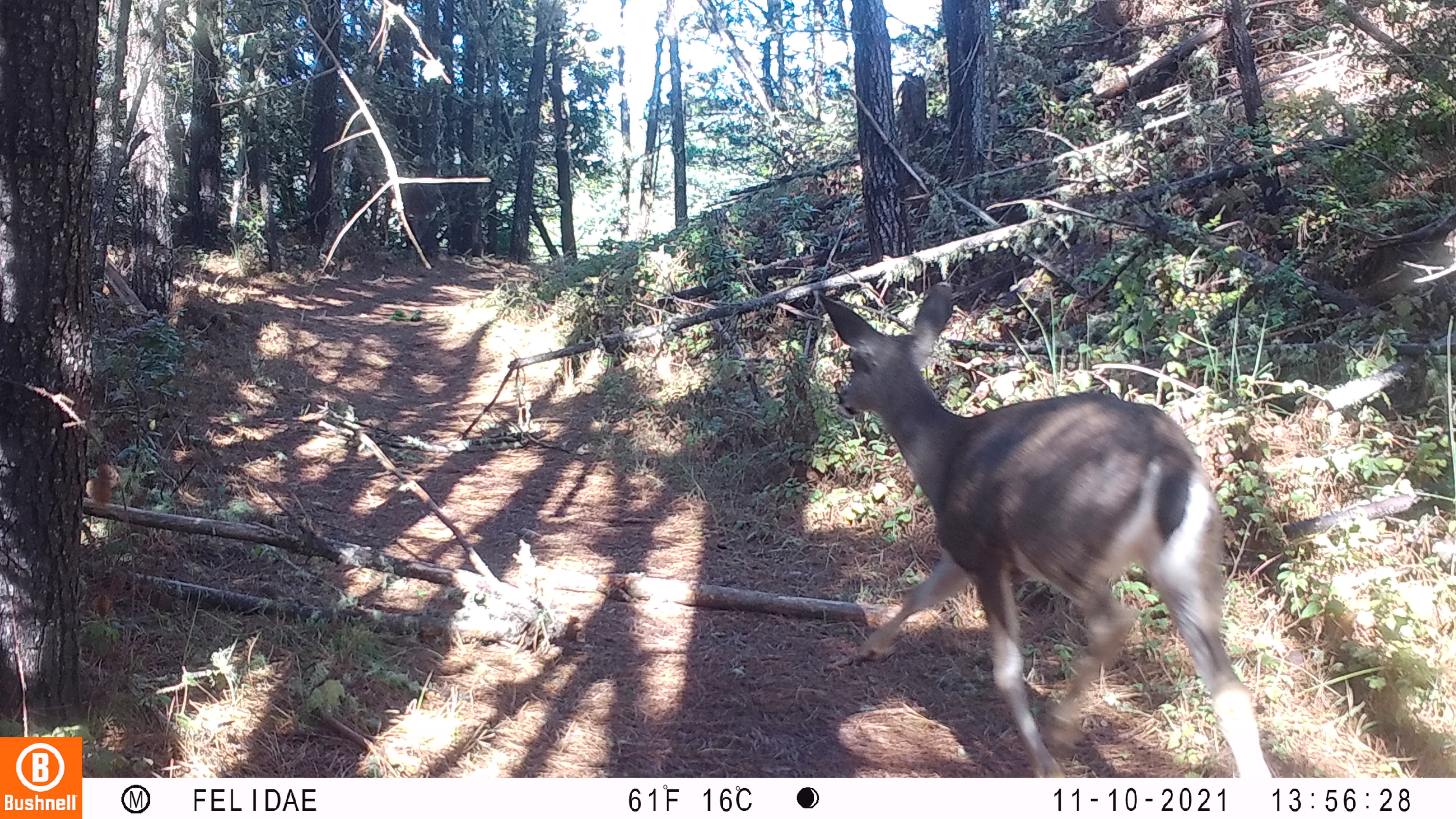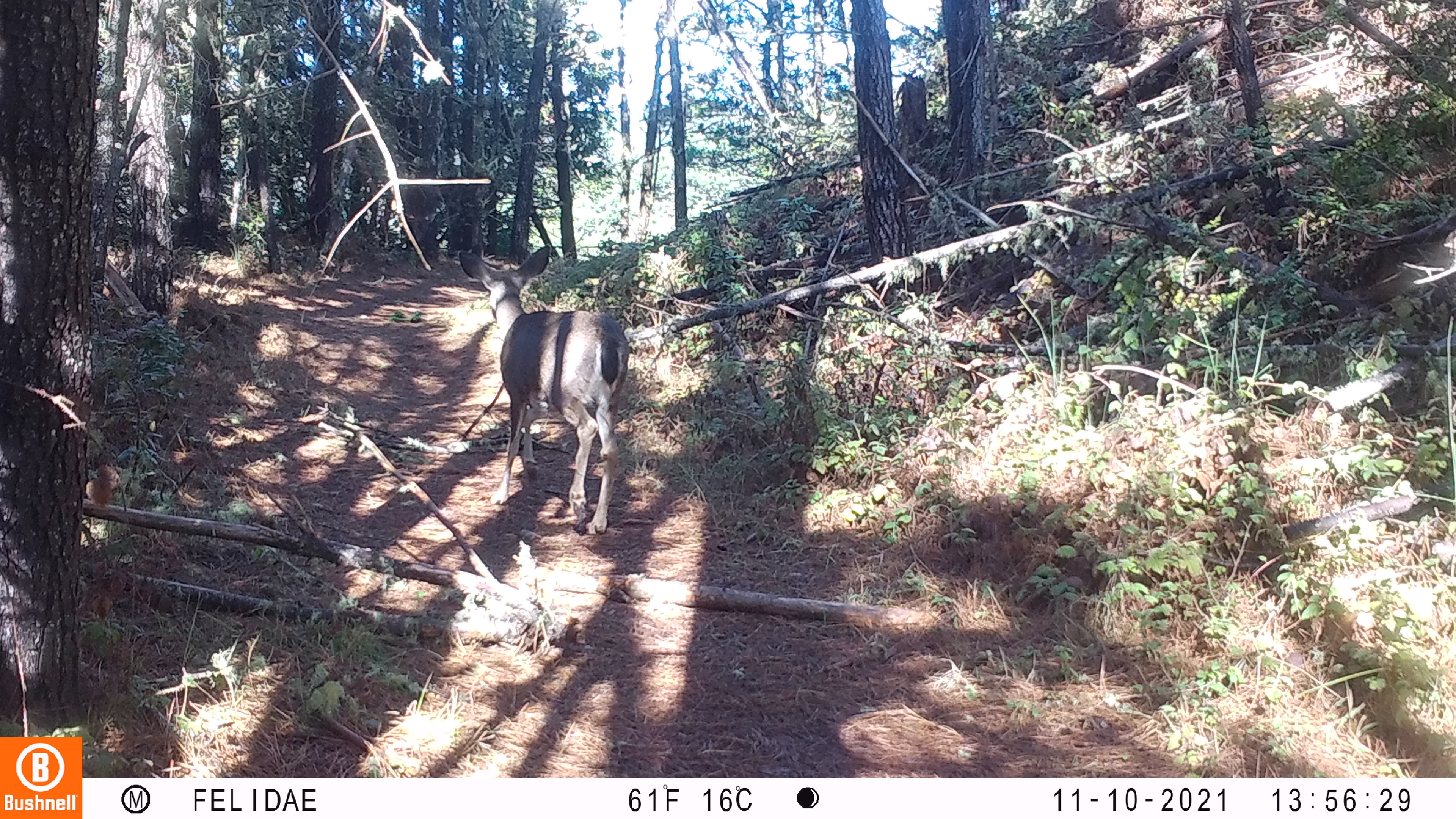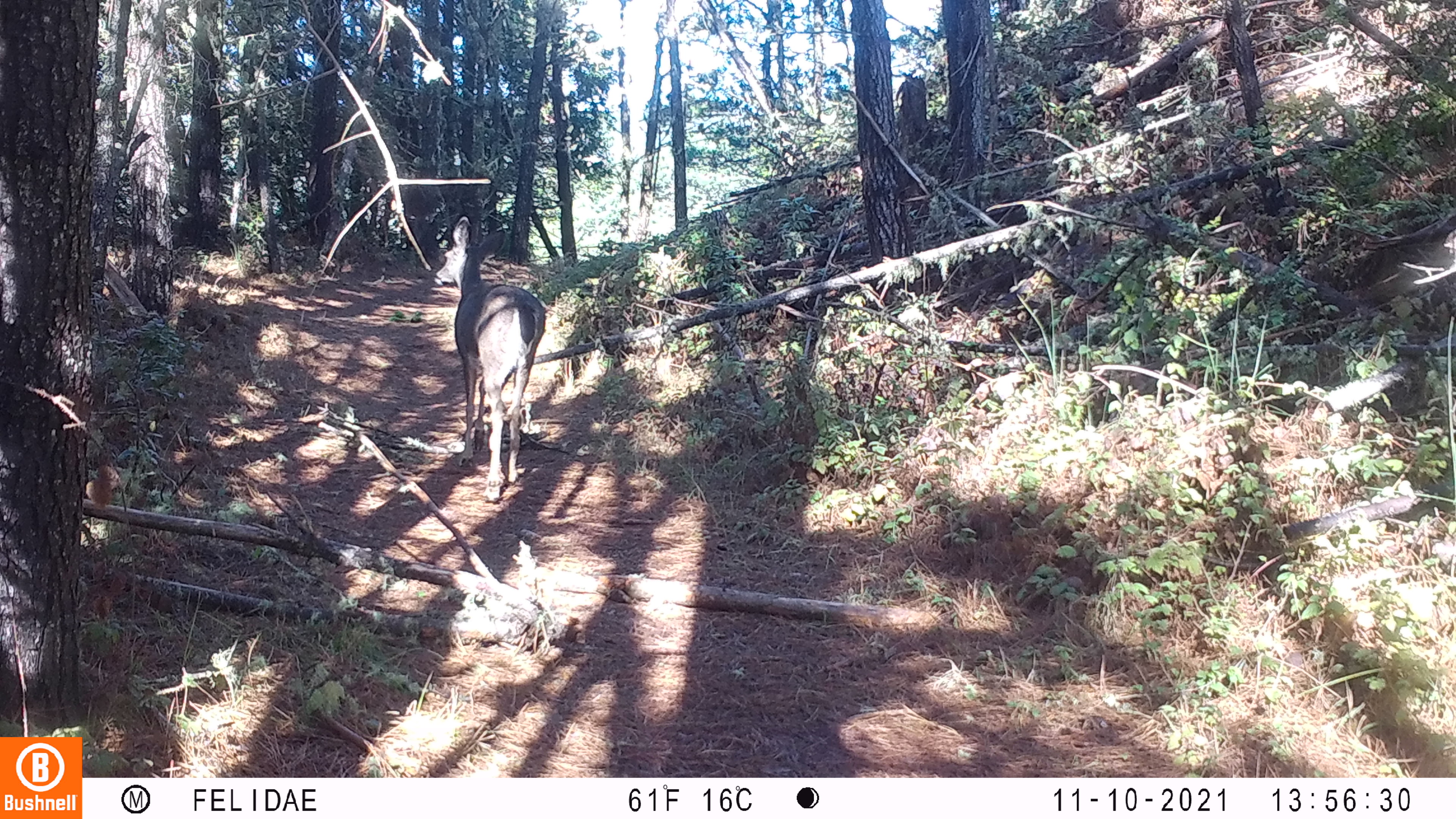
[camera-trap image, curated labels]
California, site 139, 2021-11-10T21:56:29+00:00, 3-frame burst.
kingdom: Animalia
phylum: Chordata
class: Mammalia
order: Artiodactyla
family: Cervidae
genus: Odocoileus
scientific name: Odocoileus hemionus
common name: mule deer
Mule deer (Odocoileus hemionus).